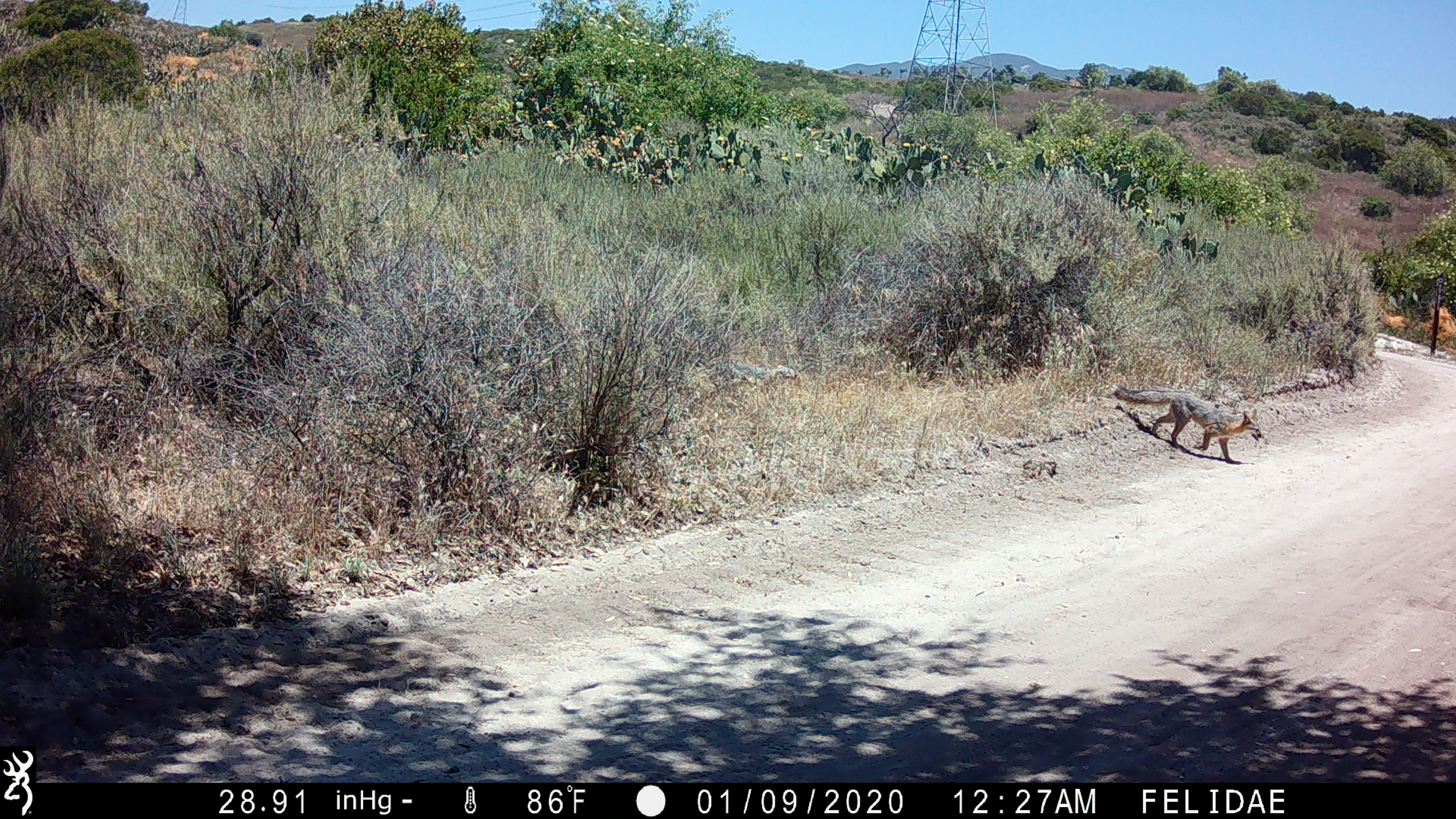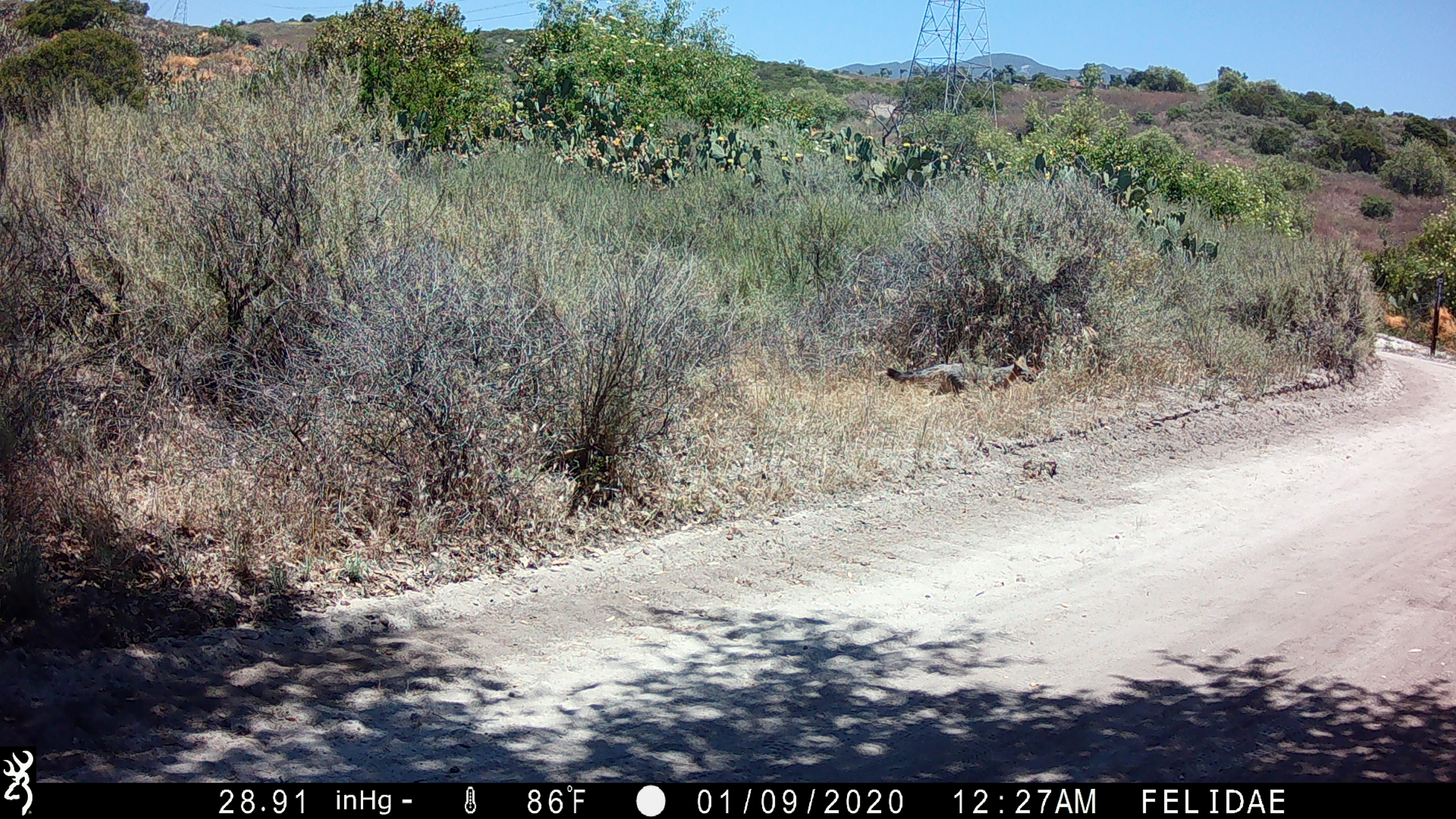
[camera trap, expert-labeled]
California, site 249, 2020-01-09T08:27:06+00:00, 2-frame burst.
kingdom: Animalia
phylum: Chordata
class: Mammalia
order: Carnivora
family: Canidae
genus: Urocyon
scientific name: Urocyon cinereoargenteus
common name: gray fox